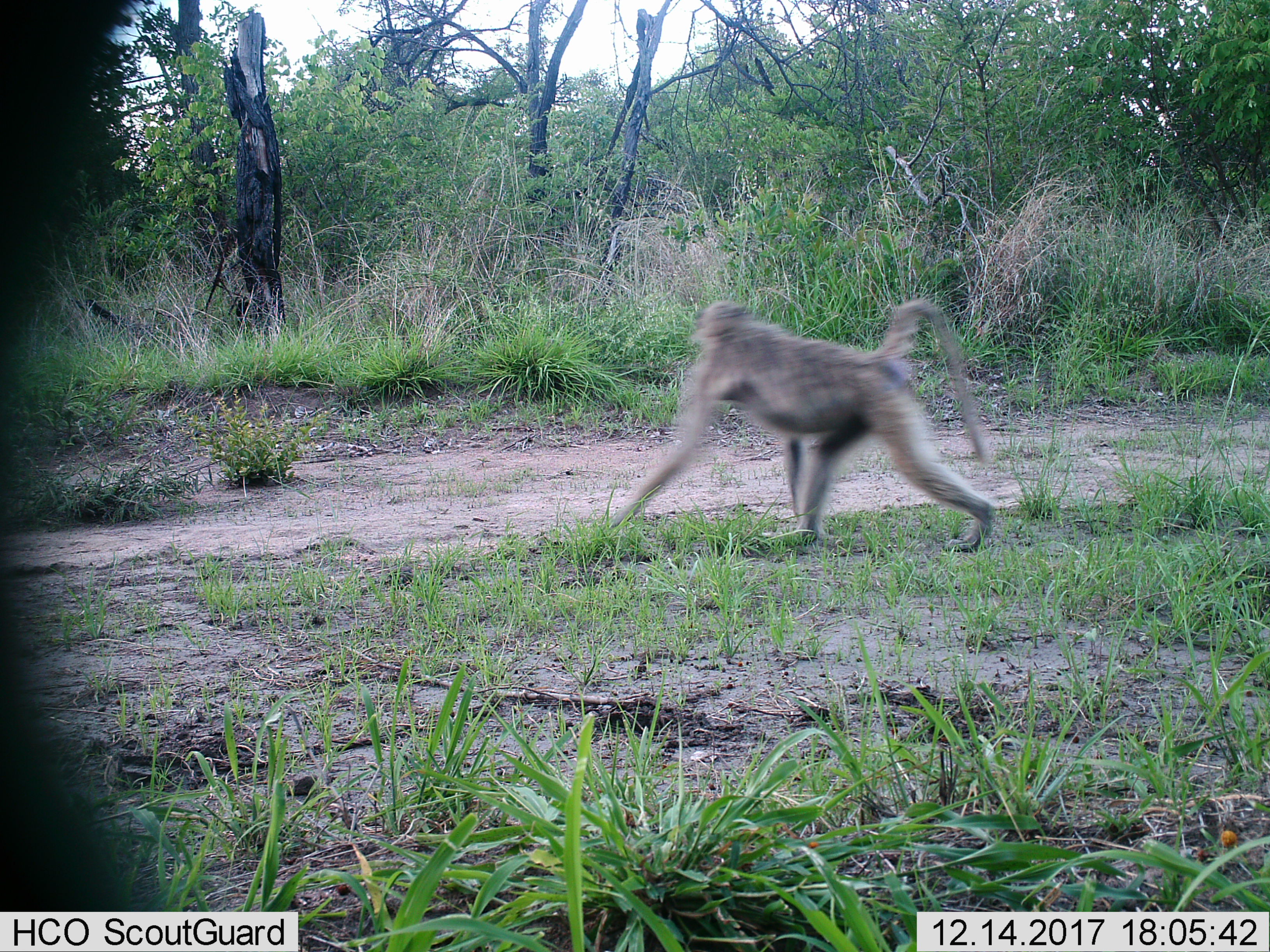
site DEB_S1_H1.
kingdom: Animalia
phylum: Chordata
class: Mammalia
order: Primates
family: Cercopithecidae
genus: Papio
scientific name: Papio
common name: baboon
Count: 1.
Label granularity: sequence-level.